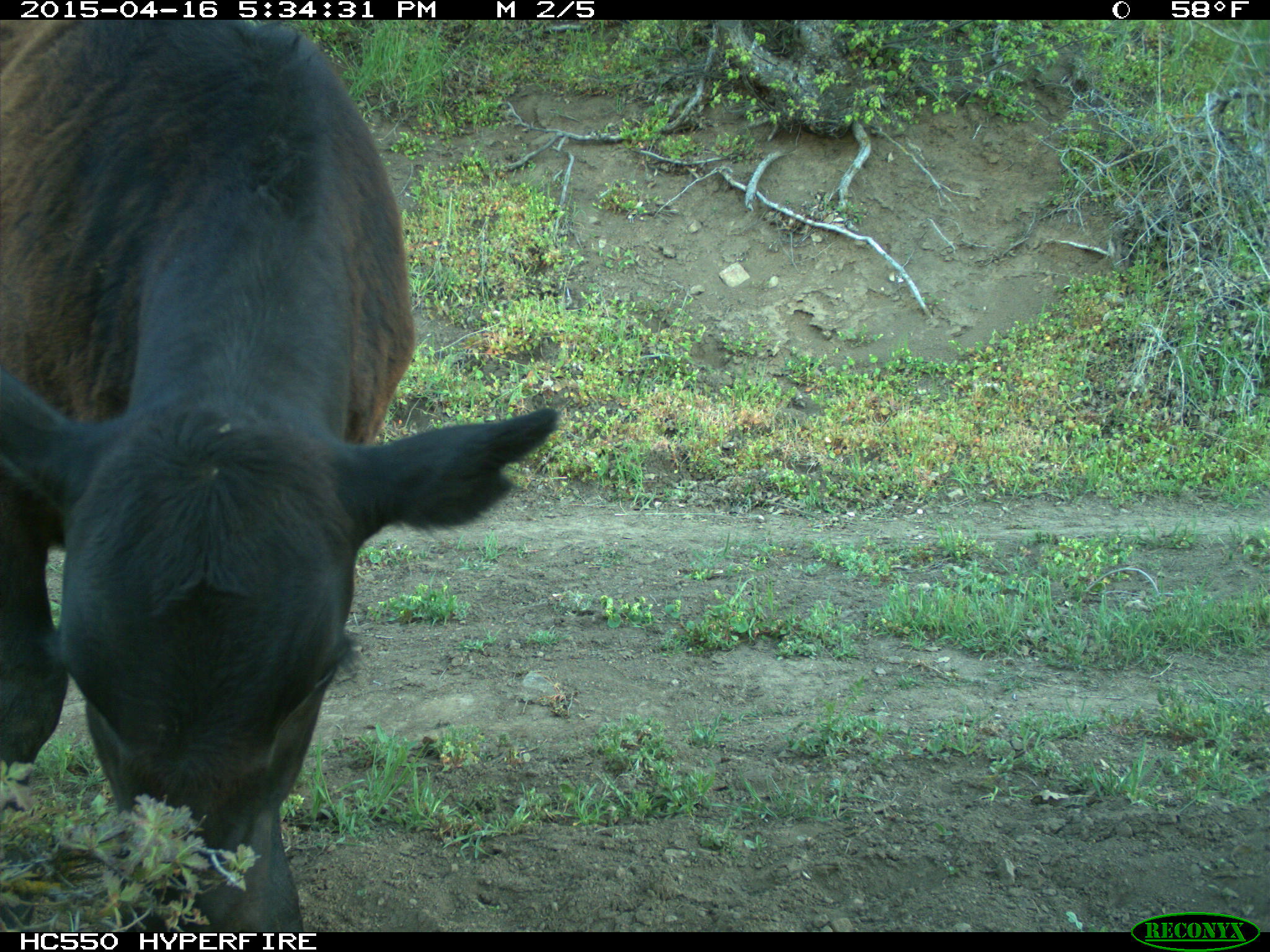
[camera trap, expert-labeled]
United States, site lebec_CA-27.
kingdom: Animalia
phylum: Chordata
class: Mammalia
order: Artiodactyla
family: Bovidae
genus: Bos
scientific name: Bos taurus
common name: domestic cow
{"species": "Bos taurus (domestic cow)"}